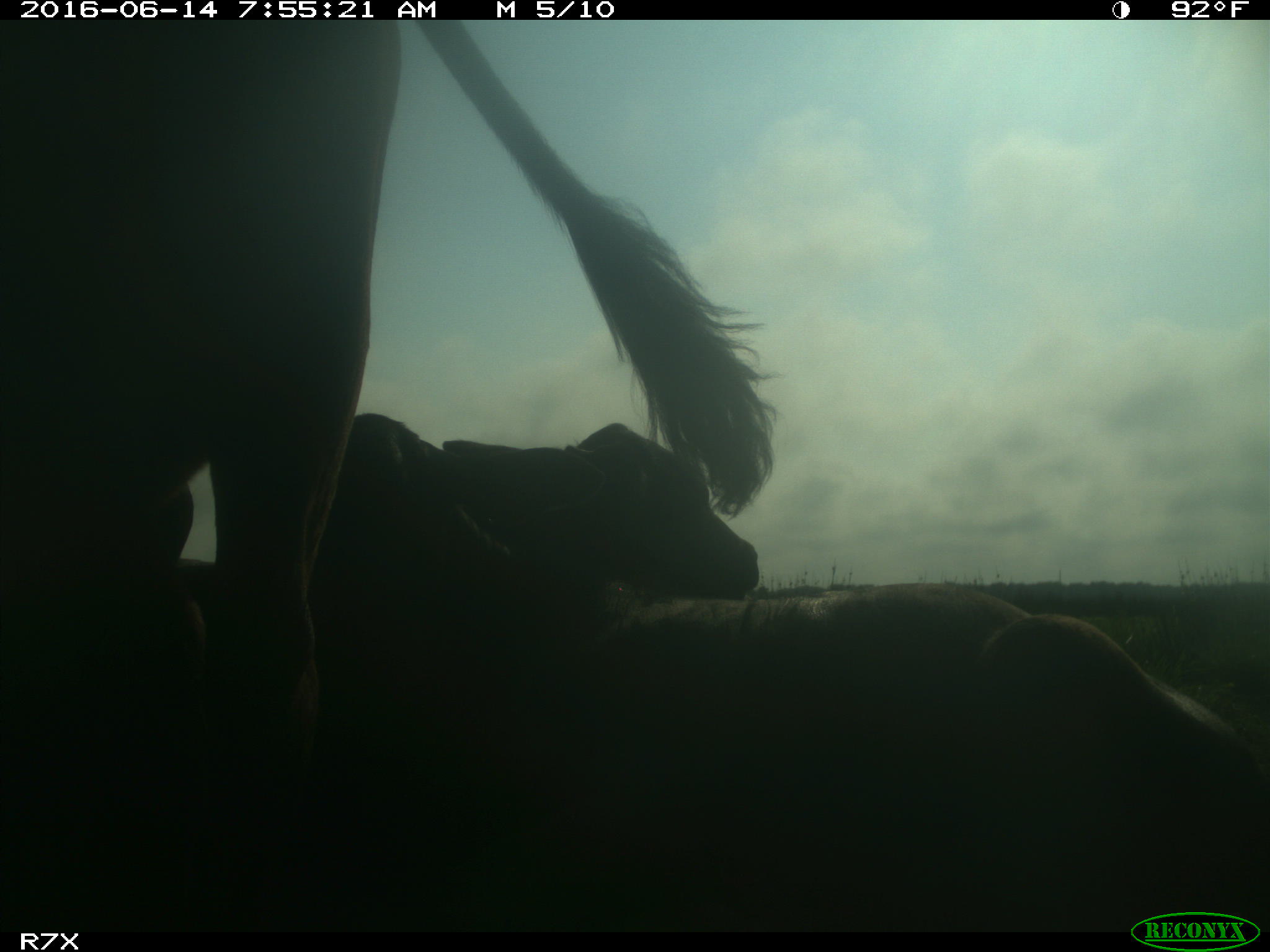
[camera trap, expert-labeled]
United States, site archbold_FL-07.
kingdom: Animalia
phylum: Chordata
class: Mammalia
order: Artiodactyla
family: Bovidae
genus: Bos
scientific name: Bos taurus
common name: domestic cow